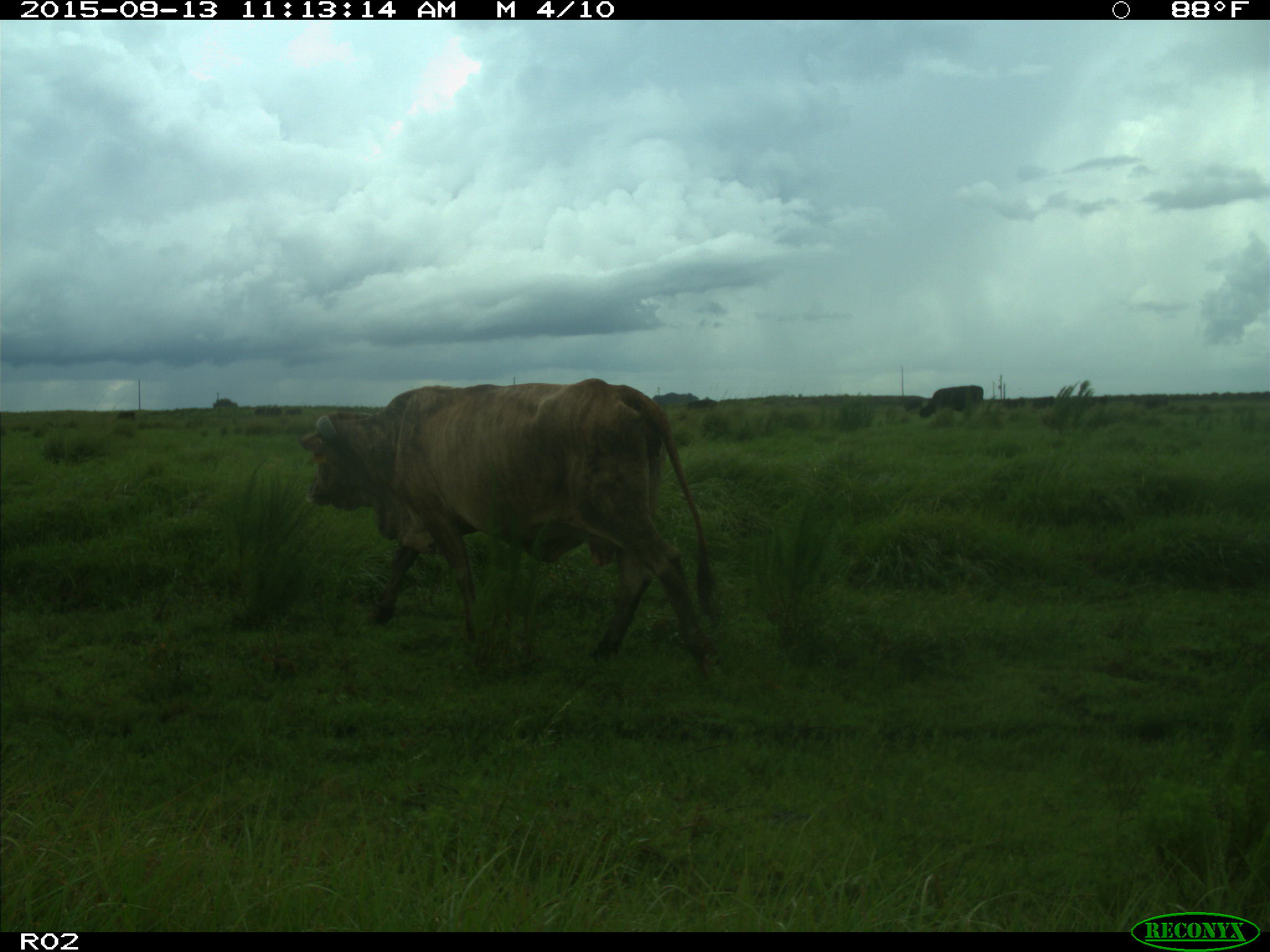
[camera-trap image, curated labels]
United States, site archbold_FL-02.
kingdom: Animalia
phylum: Chordata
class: Mammalia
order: Artiodactyla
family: Bovidae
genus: Bos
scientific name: Bos taurus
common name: domestic cow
Bos taurus (domestic cow).